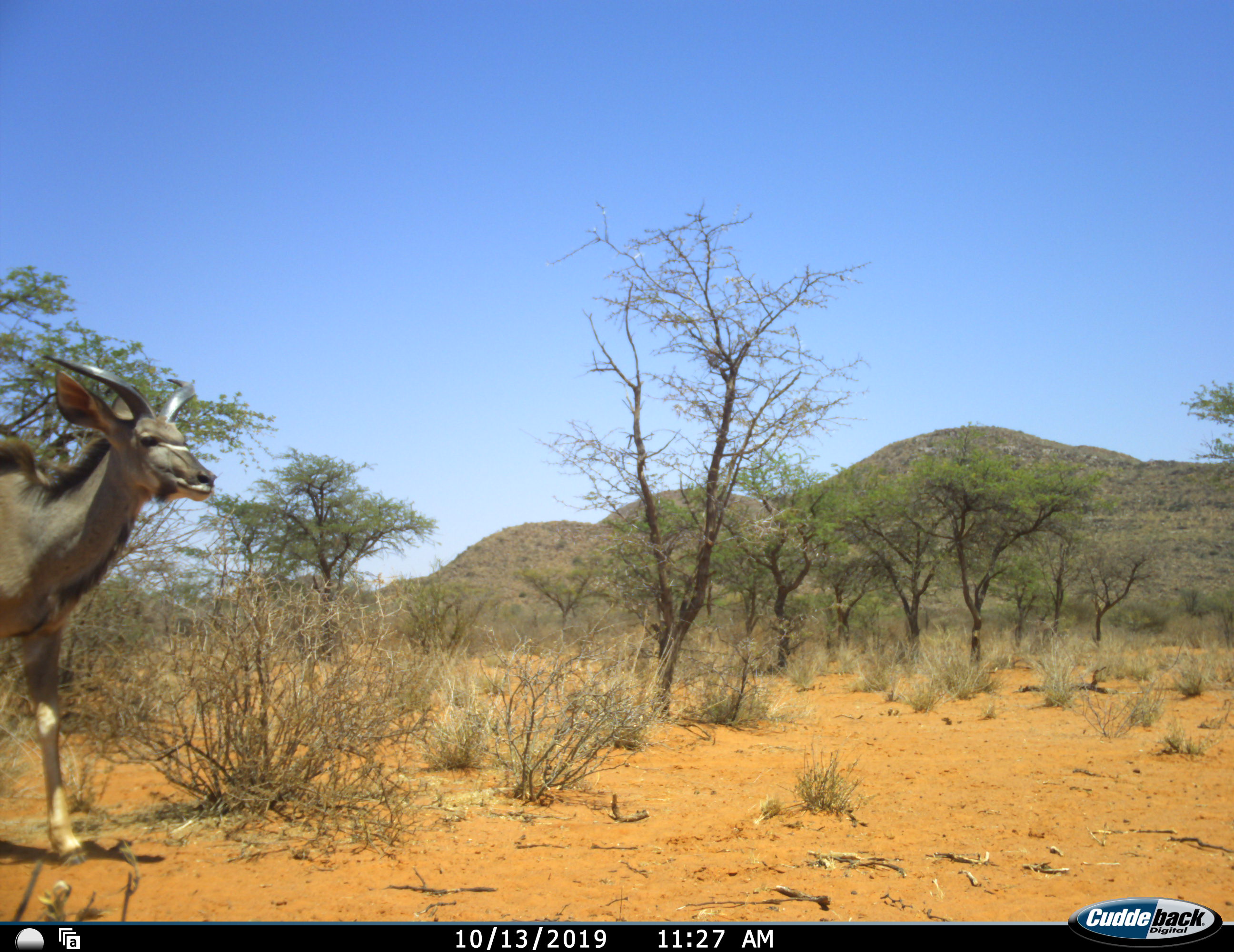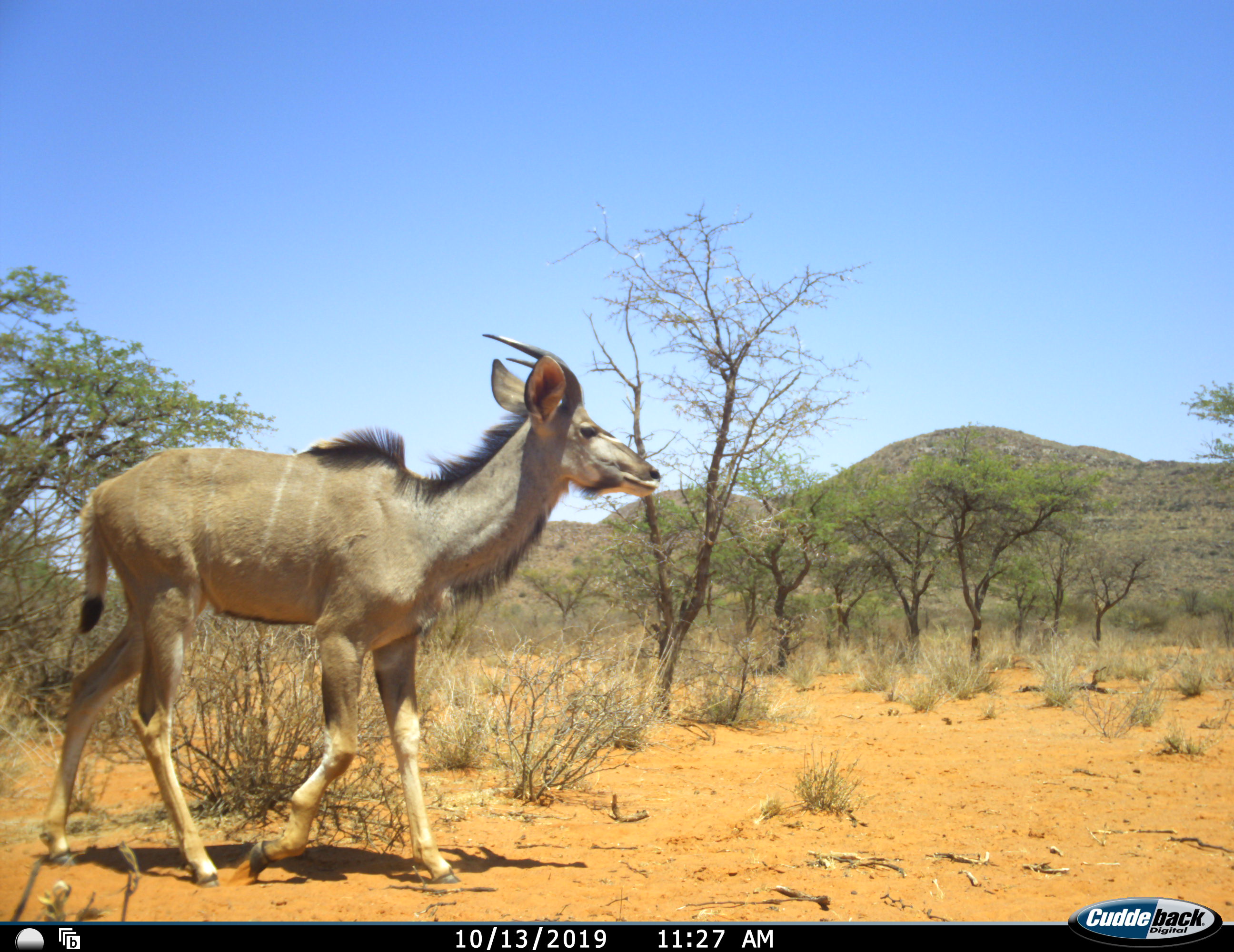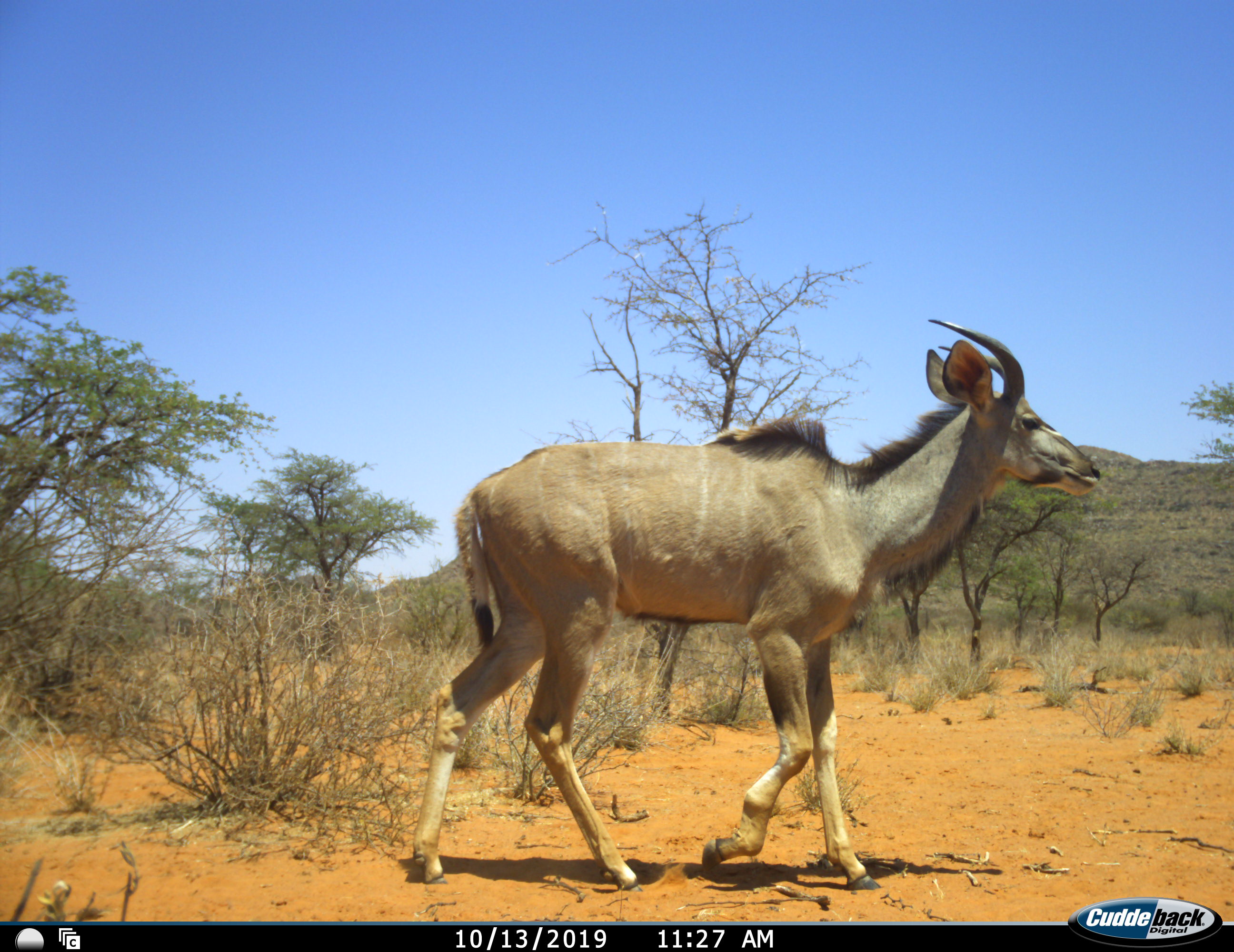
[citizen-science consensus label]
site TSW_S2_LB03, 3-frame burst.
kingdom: Animalia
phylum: Chordata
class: Mammalia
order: Artiodactyla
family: Bovidae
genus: Tragelaphus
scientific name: Tragelaphus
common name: kudu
Kudu (Tragelaphus), count 1. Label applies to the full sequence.